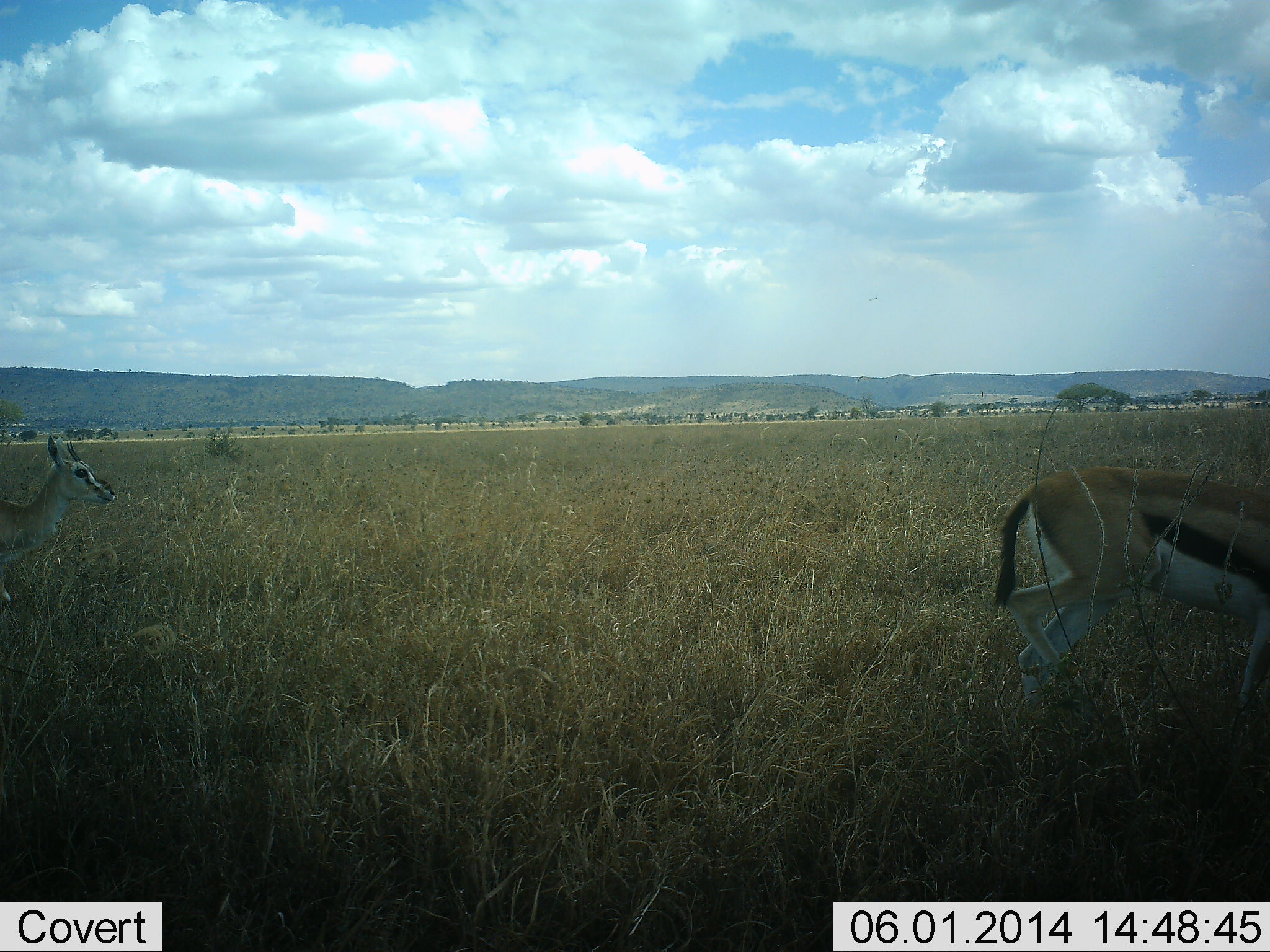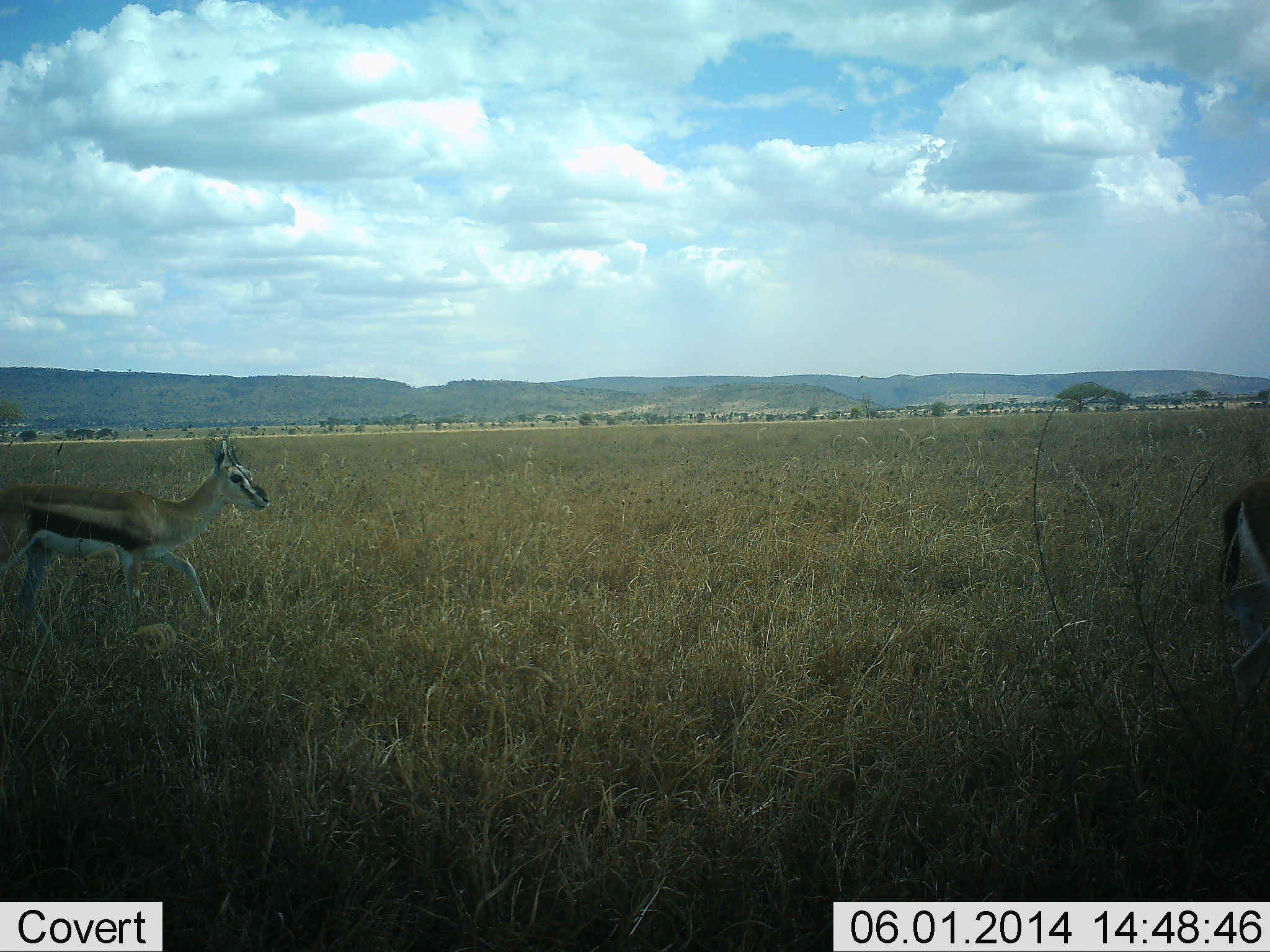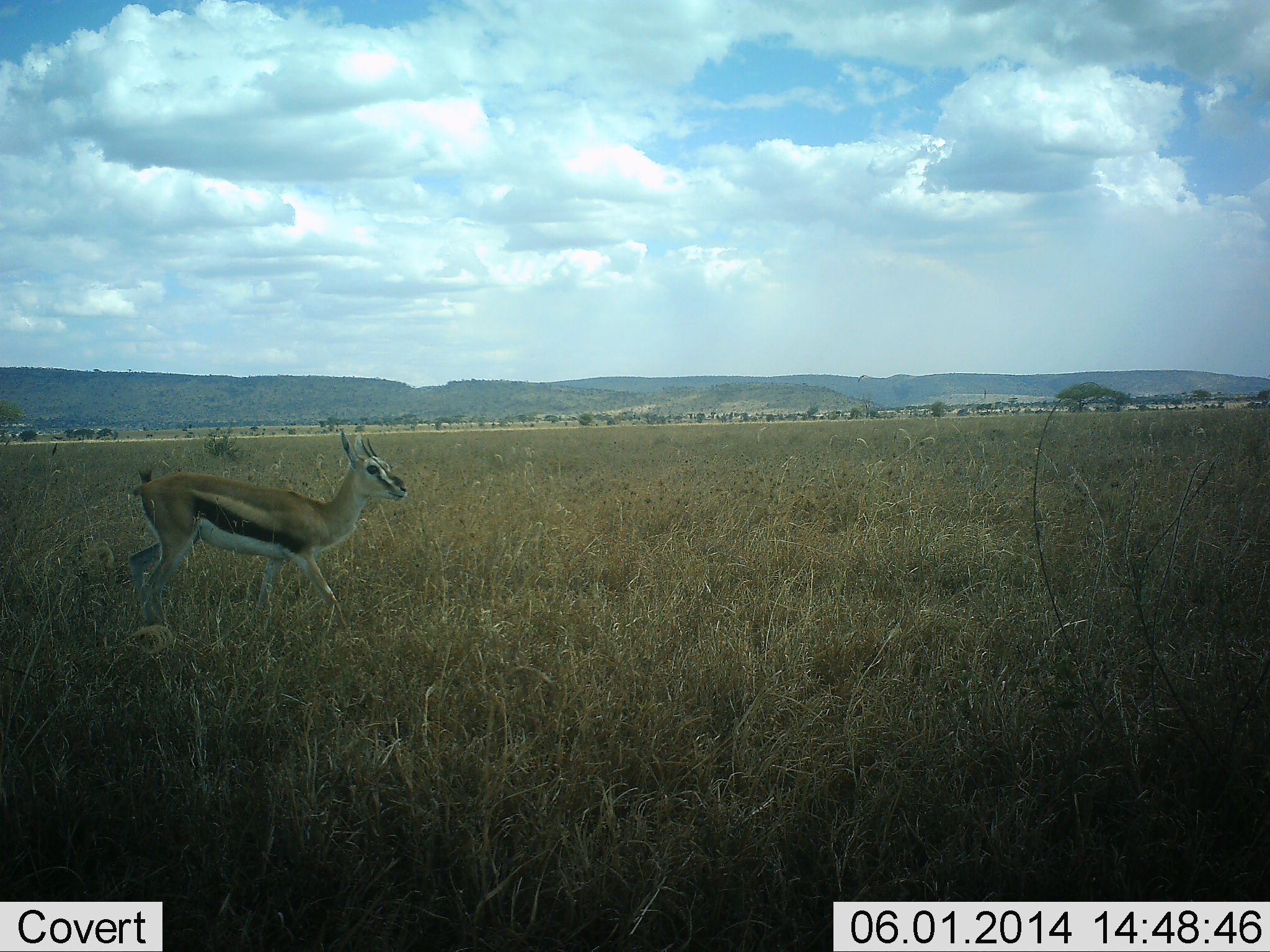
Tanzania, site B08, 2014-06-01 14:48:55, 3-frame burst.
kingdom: Animalia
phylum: Chordata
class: Mammalia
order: Artiodactyla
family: Bovidae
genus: Eudorcas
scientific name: Eudorcas thomsonii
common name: thomson's gazelle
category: gazellethomsons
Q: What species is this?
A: Gazellethomsons (thomson's gazelle) (Eudorcas thomsonii).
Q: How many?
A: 2.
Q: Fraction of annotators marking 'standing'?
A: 0%.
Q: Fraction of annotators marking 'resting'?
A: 0%.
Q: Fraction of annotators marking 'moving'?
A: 100%.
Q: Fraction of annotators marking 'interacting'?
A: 0%.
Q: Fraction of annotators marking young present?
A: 0%.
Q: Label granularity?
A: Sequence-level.